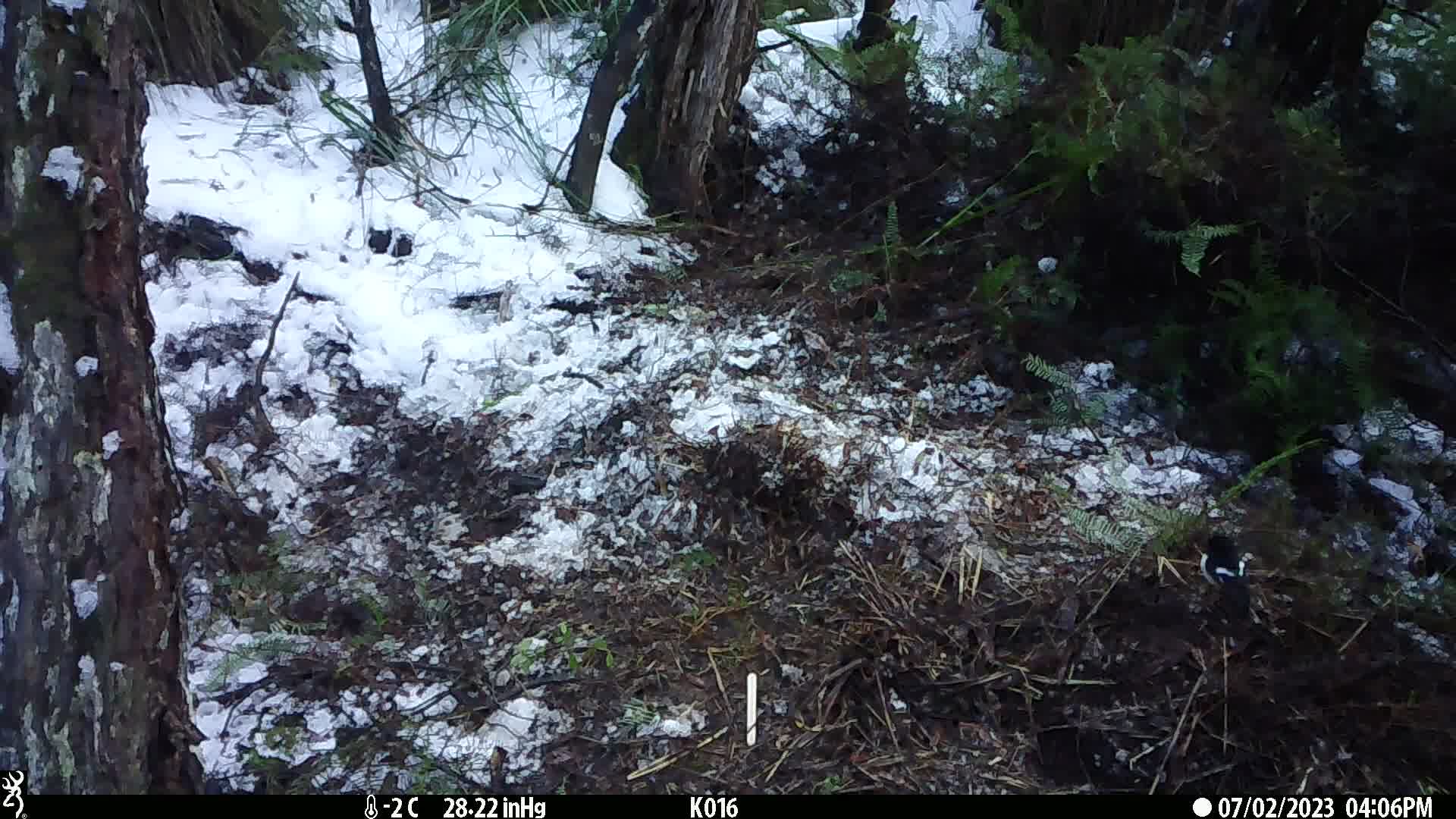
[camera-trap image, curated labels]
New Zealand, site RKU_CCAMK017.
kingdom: Animalia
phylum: Chordata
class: Aves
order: Passeriformes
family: Petroicidae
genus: Petroica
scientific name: Petroica macrocephala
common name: tomtit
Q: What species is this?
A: Tomtit (Petroica macrocephala).